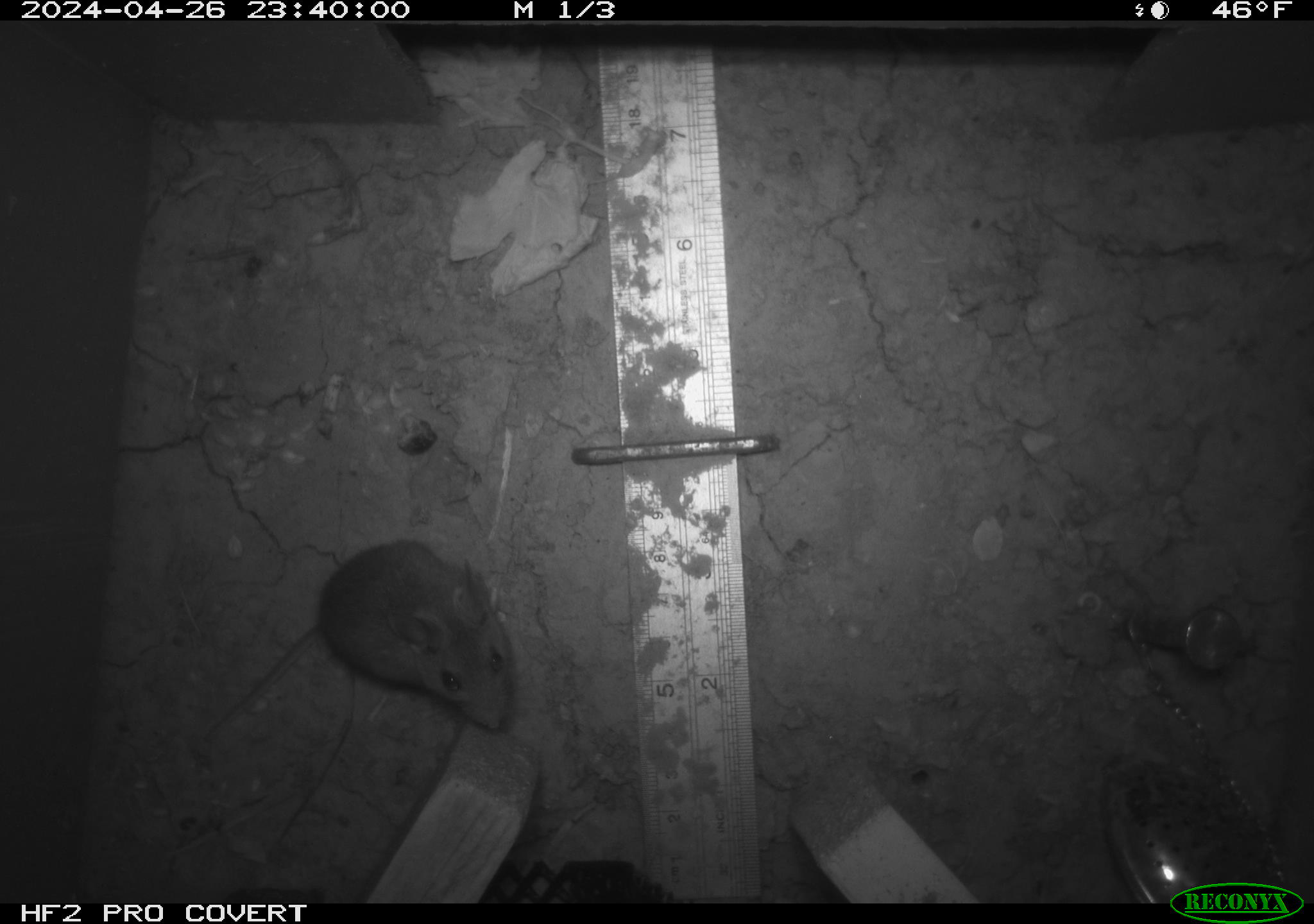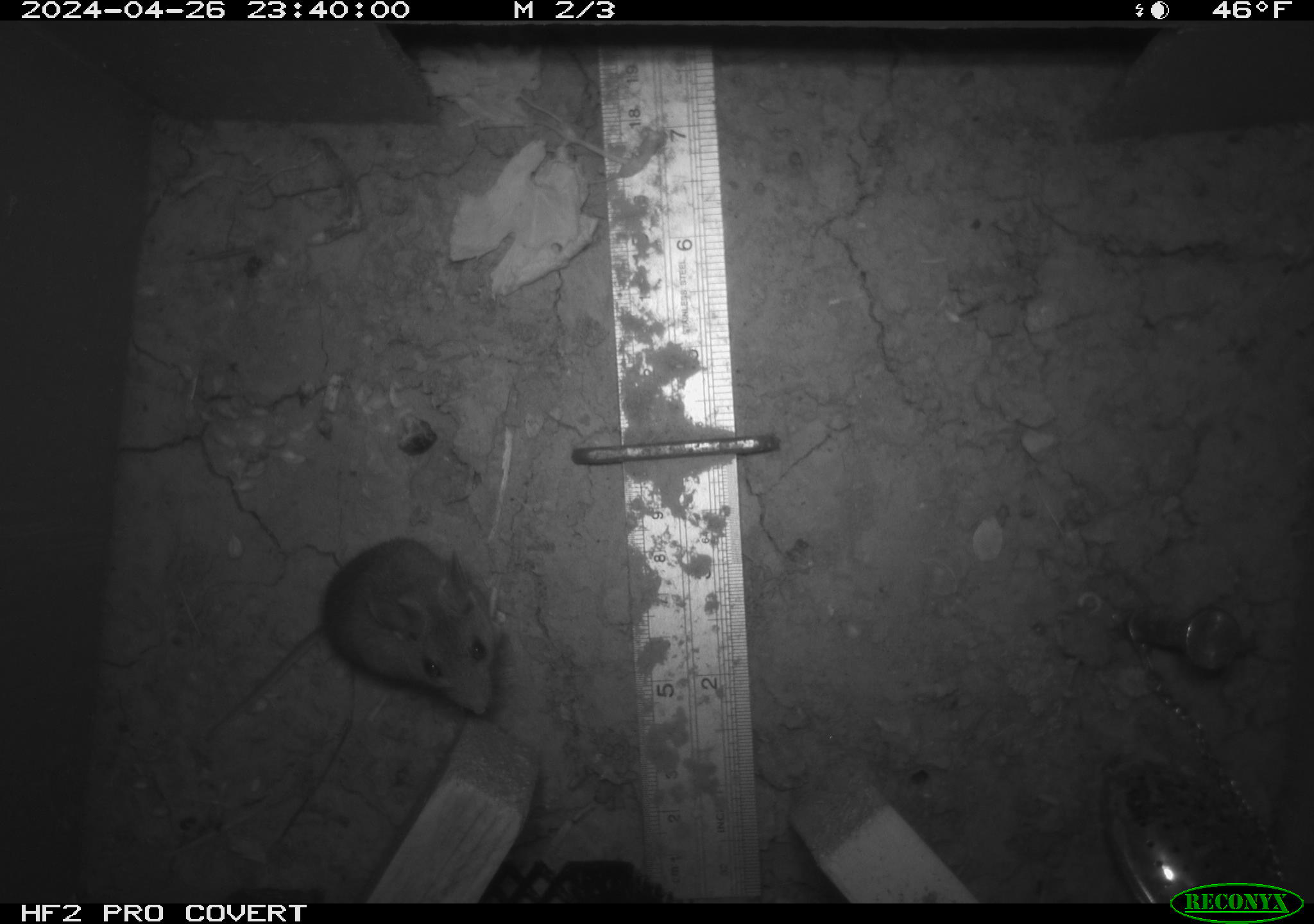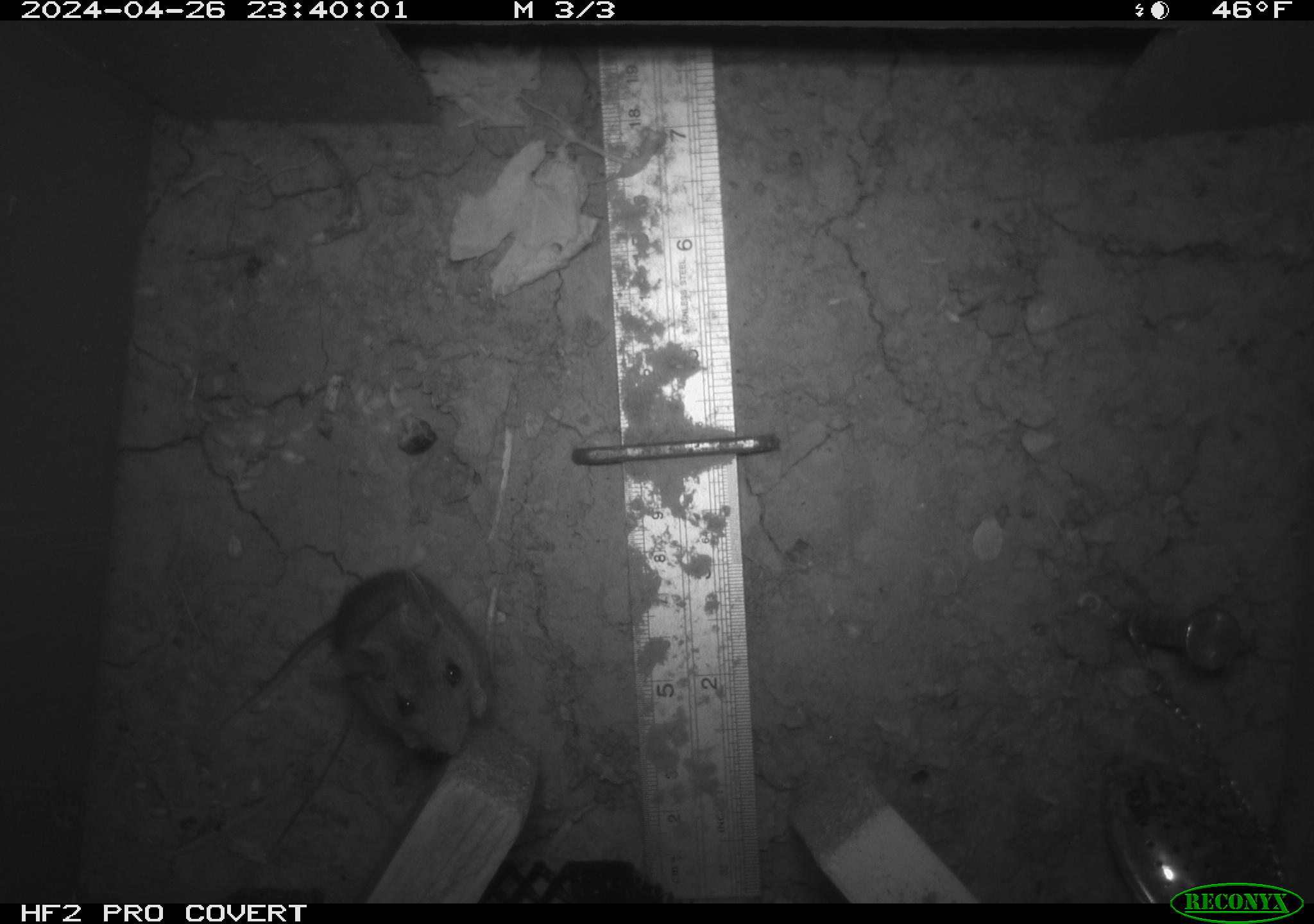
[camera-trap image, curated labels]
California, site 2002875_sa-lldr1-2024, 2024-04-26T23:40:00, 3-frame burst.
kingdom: Animalia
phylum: Chordata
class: Mammalia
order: Rodentia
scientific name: Rodentia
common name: mouse species